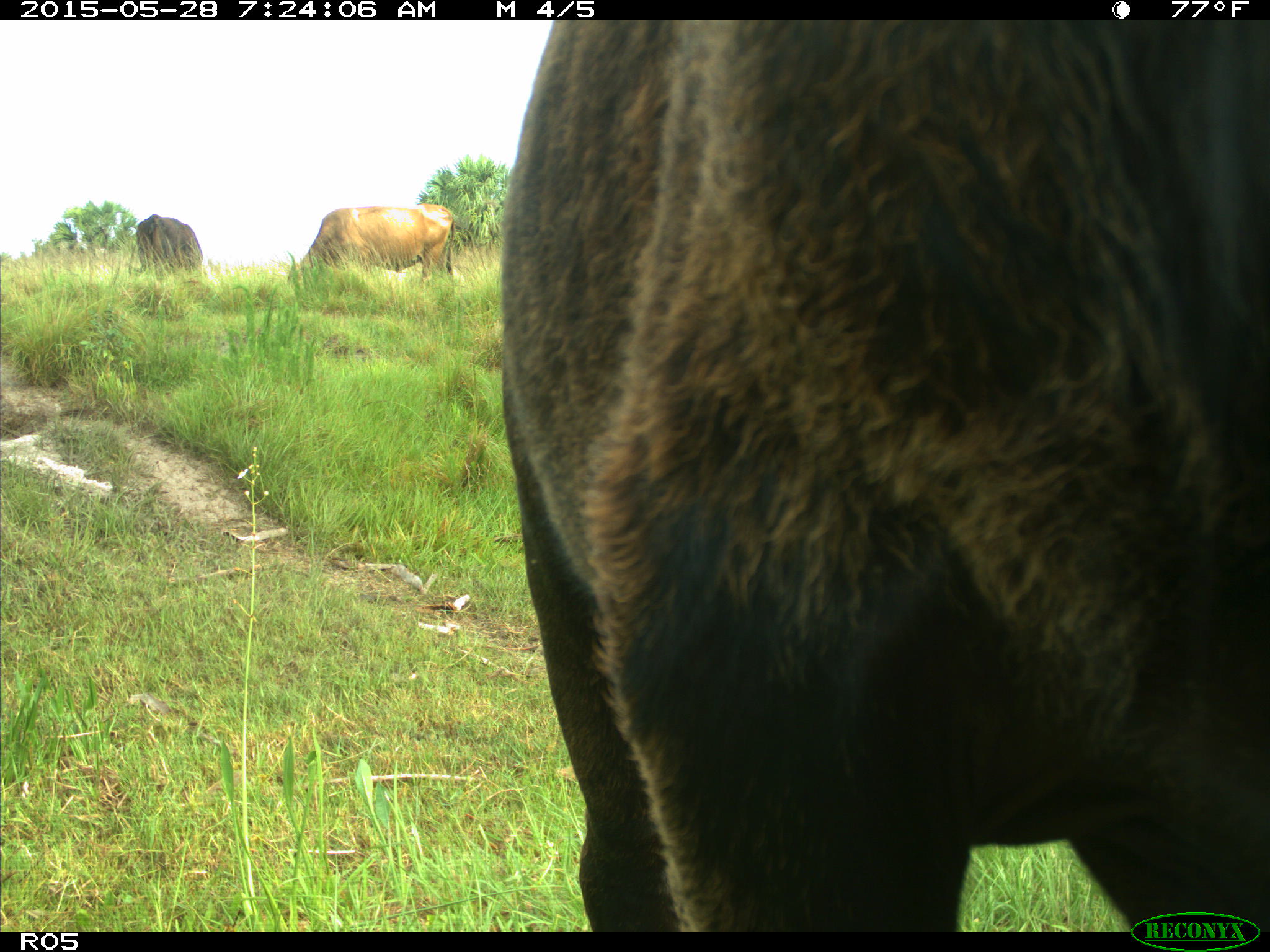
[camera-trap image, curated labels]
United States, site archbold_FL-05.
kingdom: Animalia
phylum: Chordata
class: Mammalia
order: Artiodactyla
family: Bovidae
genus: Bos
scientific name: Bos taurus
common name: domestic cow